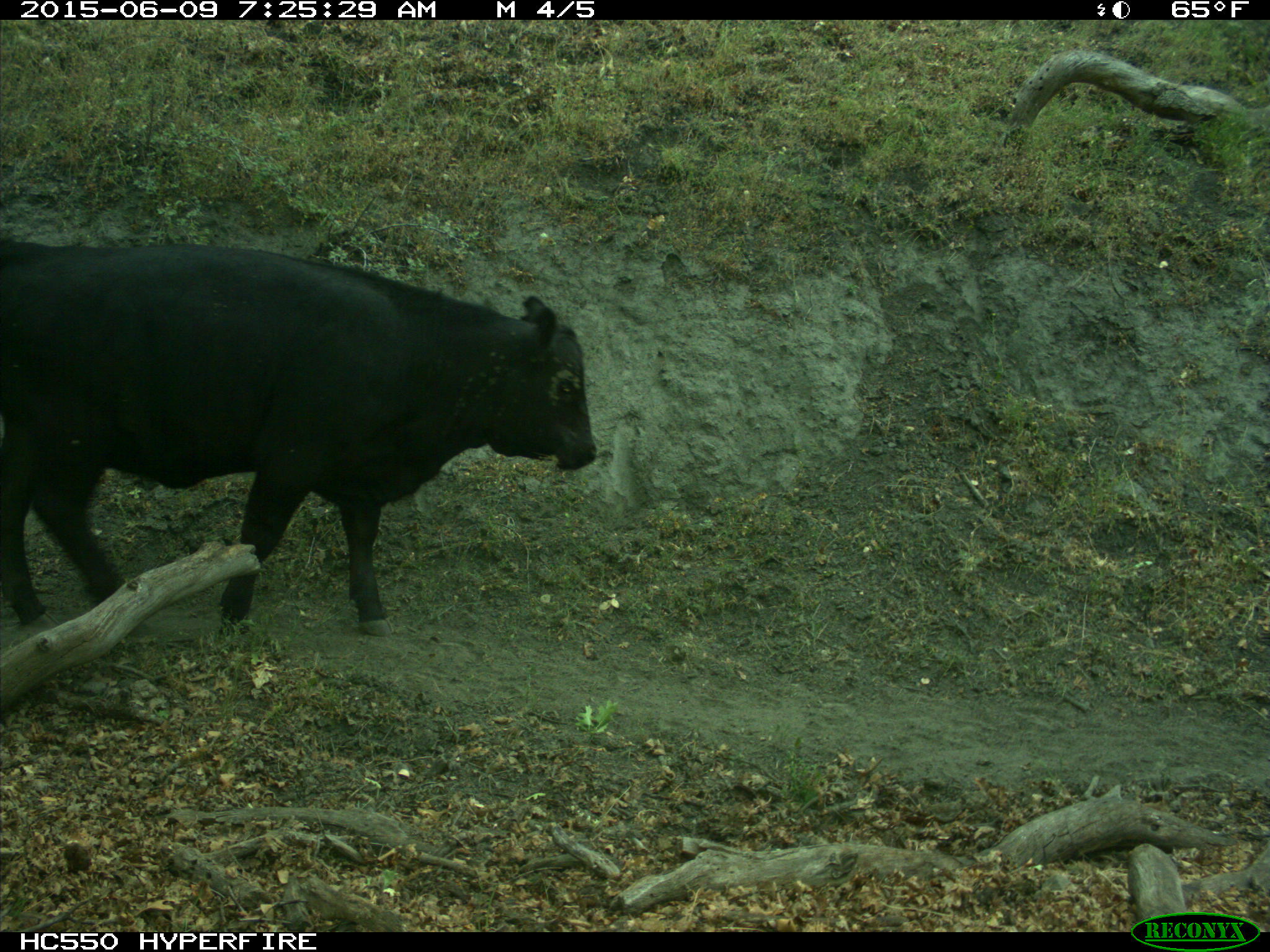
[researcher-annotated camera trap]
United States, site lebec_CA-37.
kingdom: Animalia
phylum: Chordata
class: Mammalia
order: Artiodactyla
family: Bovidae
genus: Bos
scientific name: Bos taurus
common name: domestic cow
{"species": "Bos taurus (domestic cow)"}